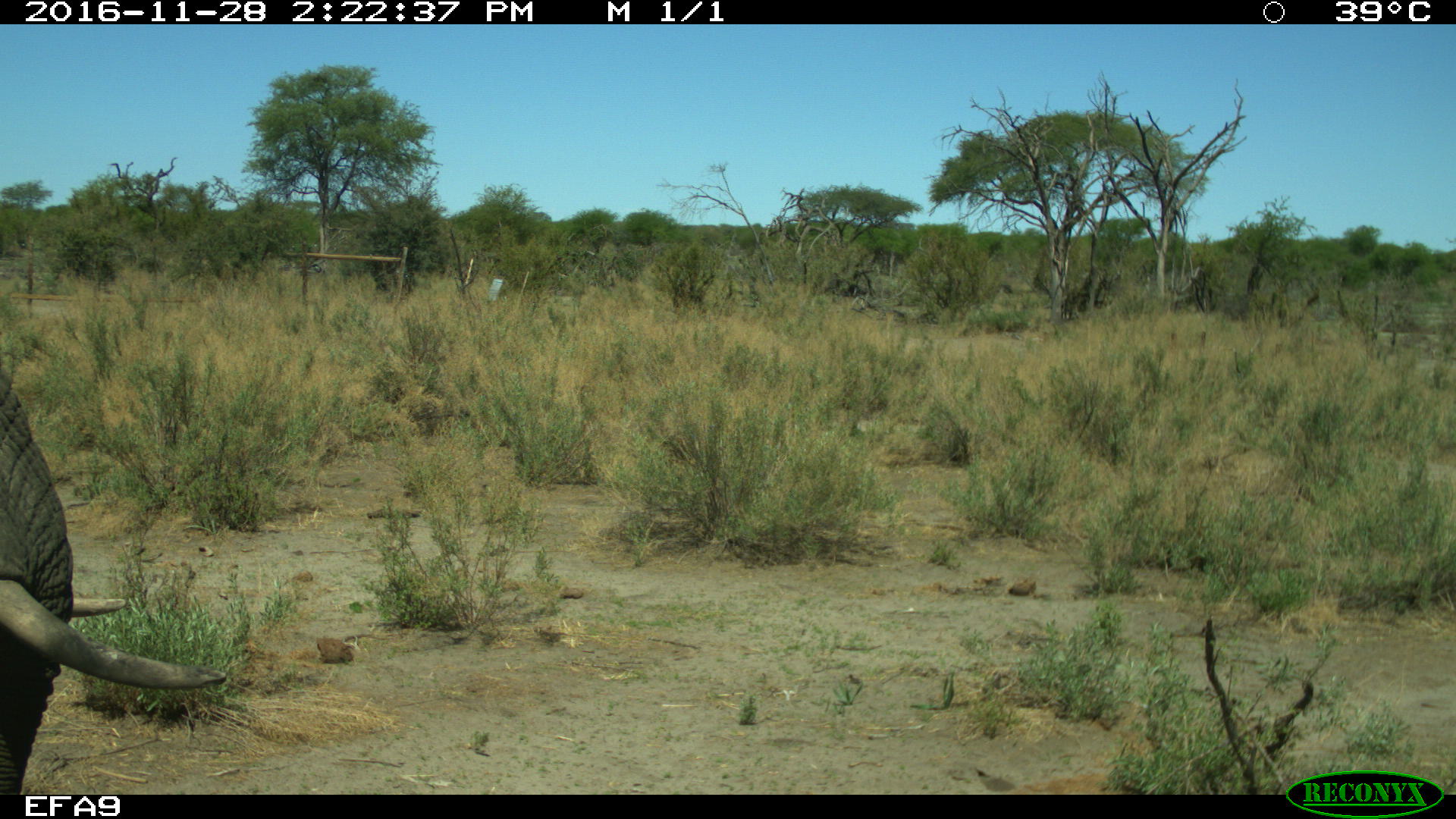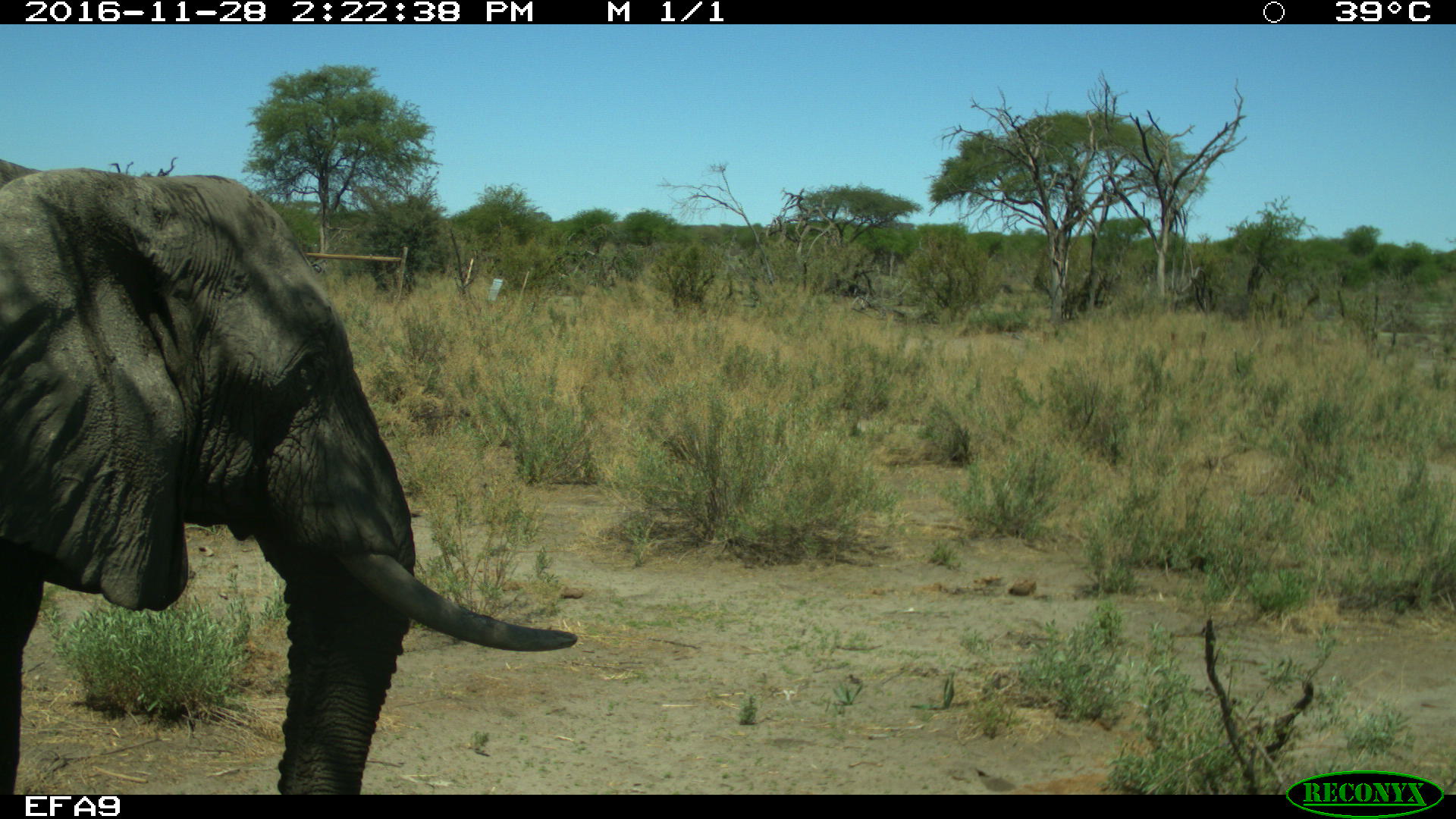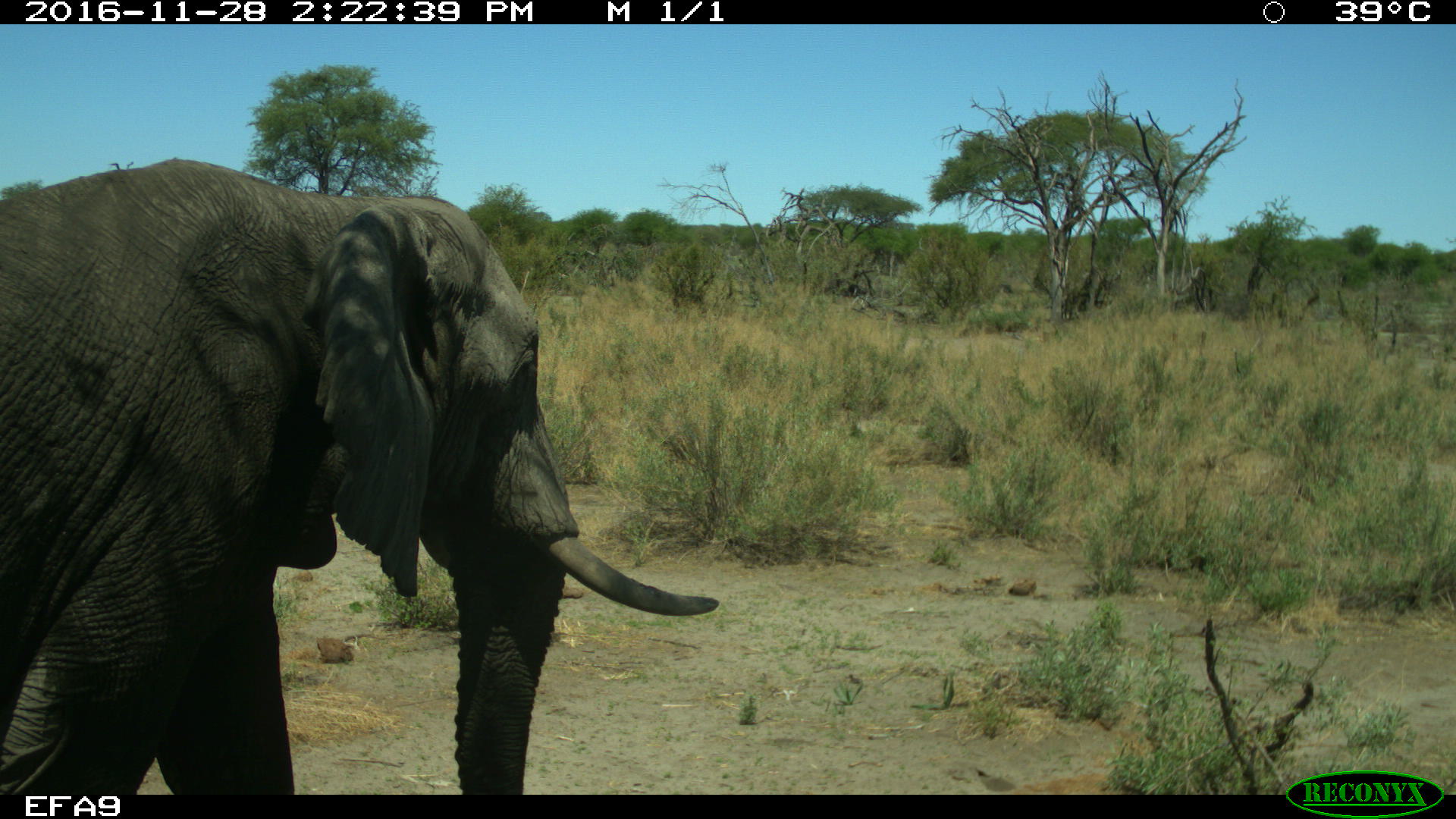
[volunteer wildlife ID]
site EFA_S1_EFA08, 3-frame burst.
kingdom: Animalia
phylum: Chordata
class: Mammalia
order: Proboscidea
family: Elephantidae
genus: Loxodonta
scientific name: Loxodonta africana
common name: african bush elephant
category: elephant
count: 1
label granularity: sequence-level